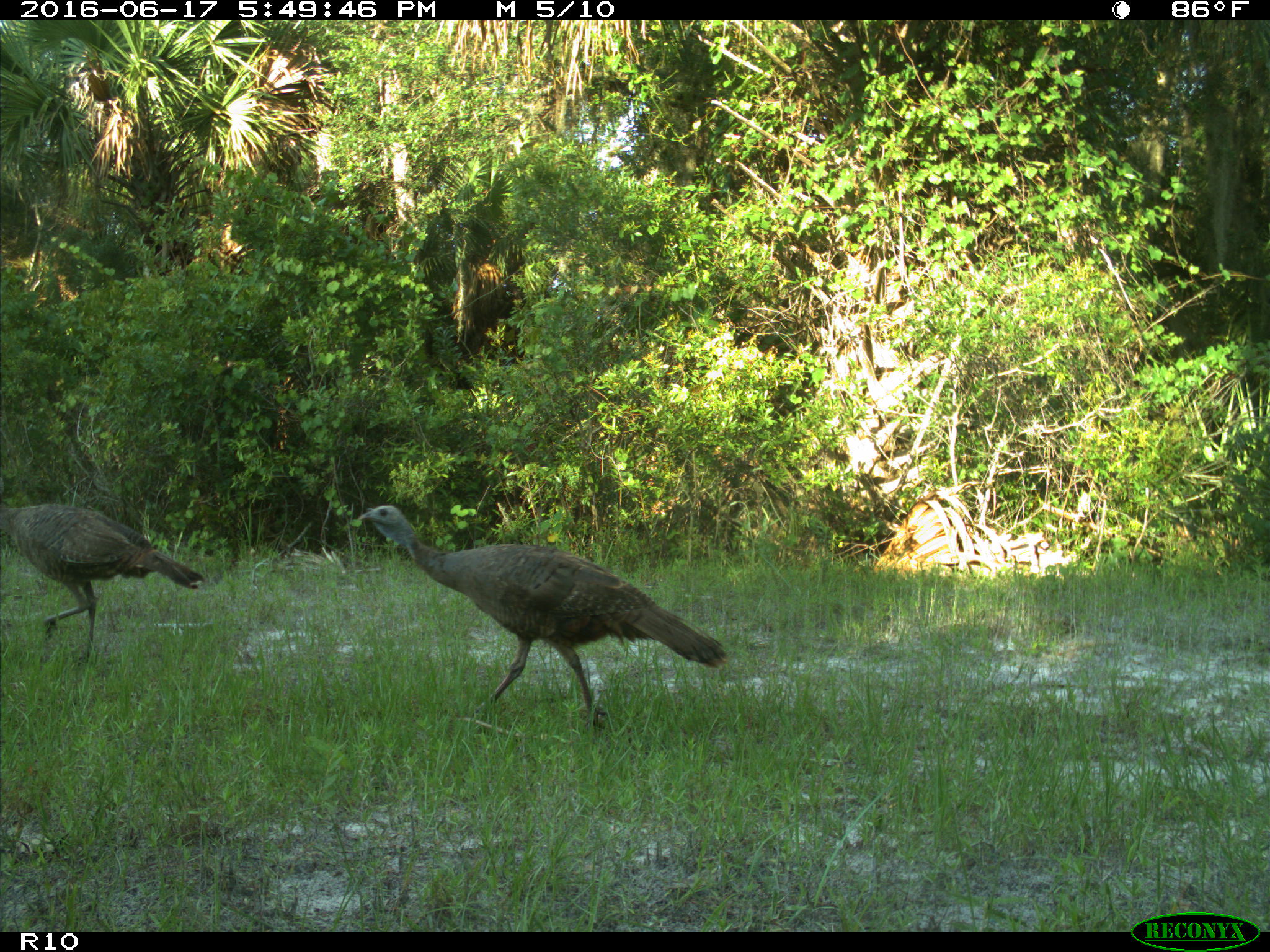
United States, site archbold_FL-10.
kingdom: Animalia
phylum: Chordata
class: Aves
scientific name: Aves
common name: birds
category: unidentified bird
Unidentified bird (birds) (Aves).